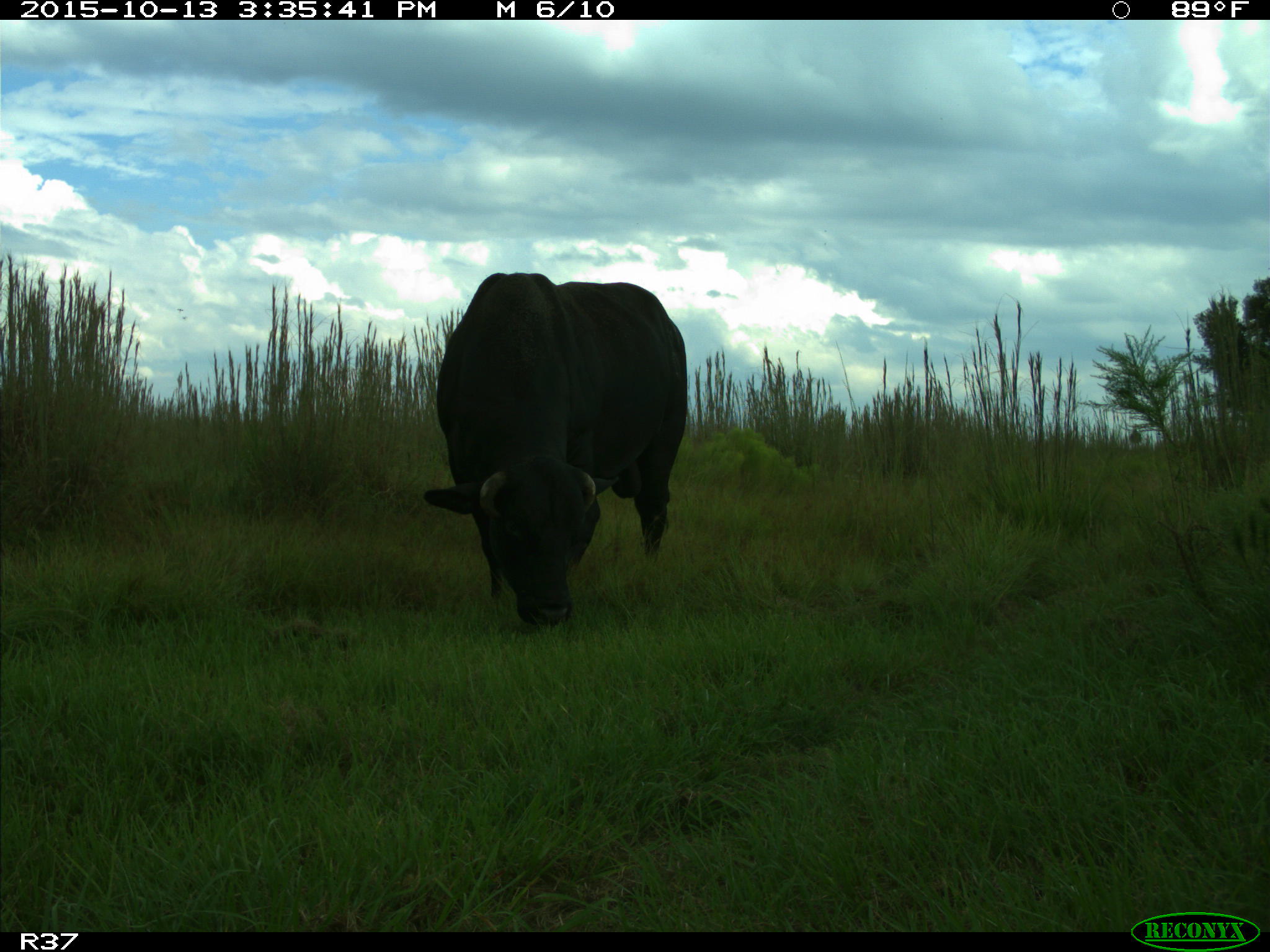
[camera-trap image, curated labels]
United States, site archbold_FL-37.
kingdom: Animalia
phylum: Chordata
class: Mammalia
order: Artiodactyla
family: Bovidae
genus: Bos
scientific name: Bos taurus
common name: domestic cow